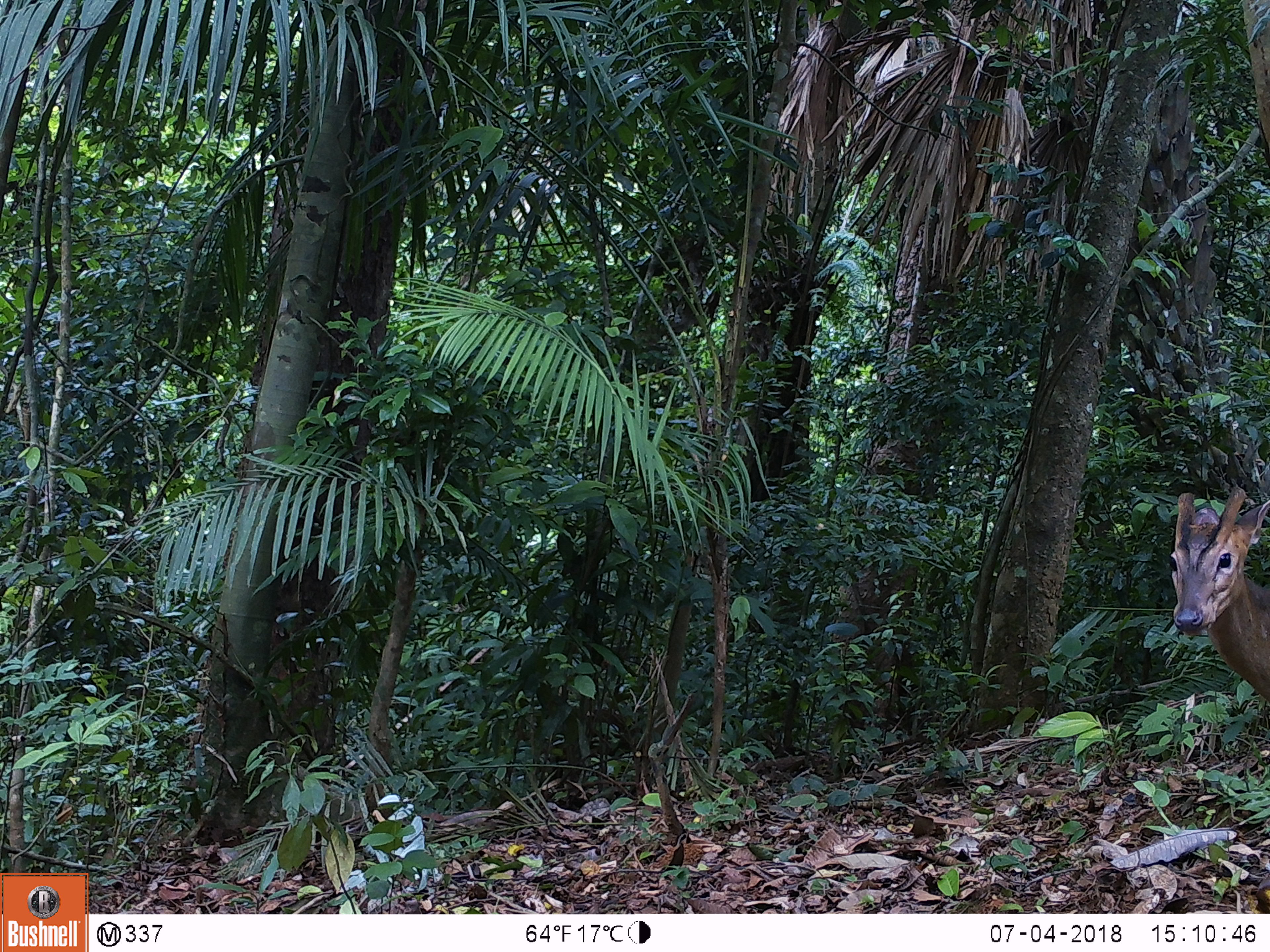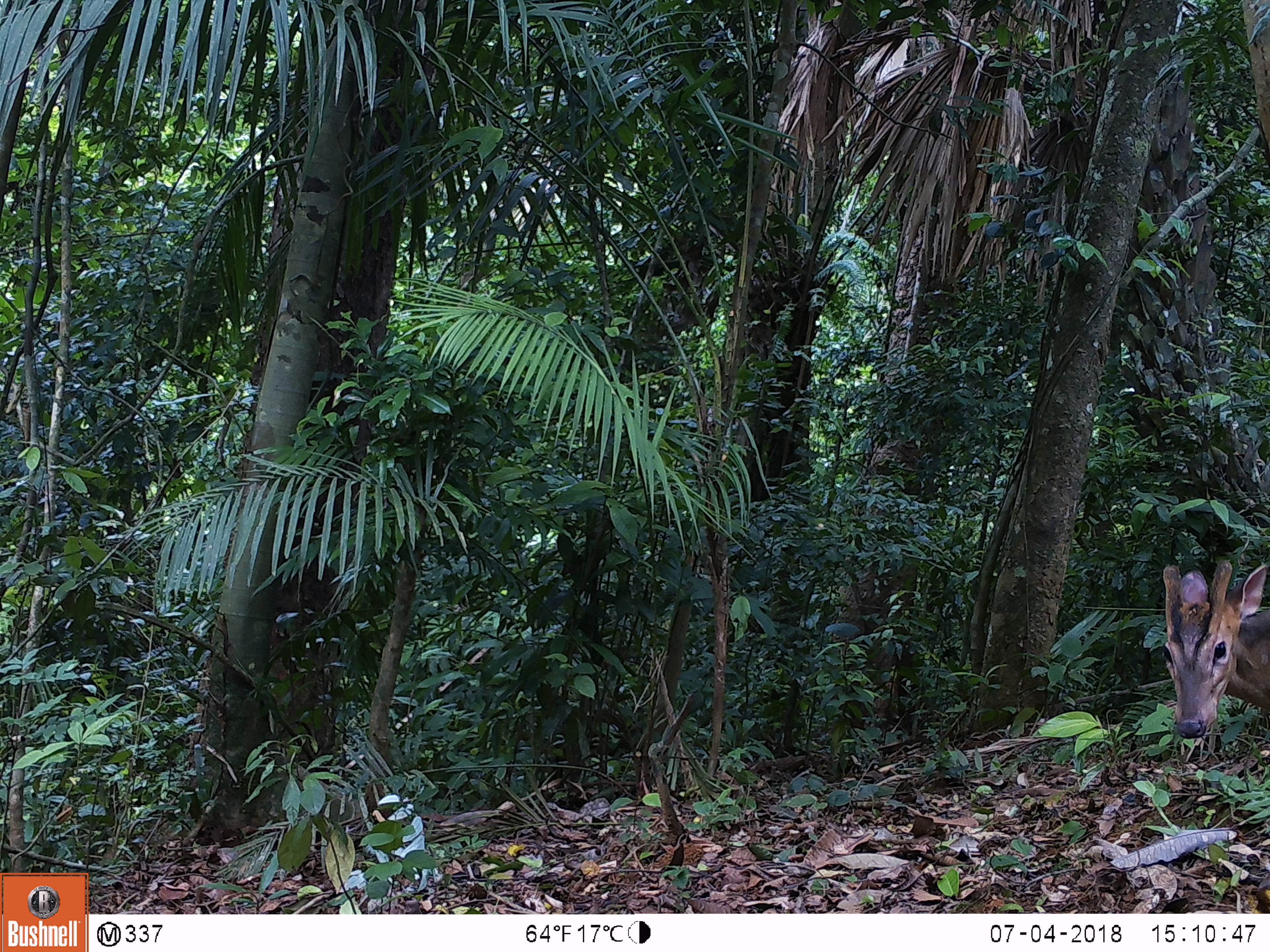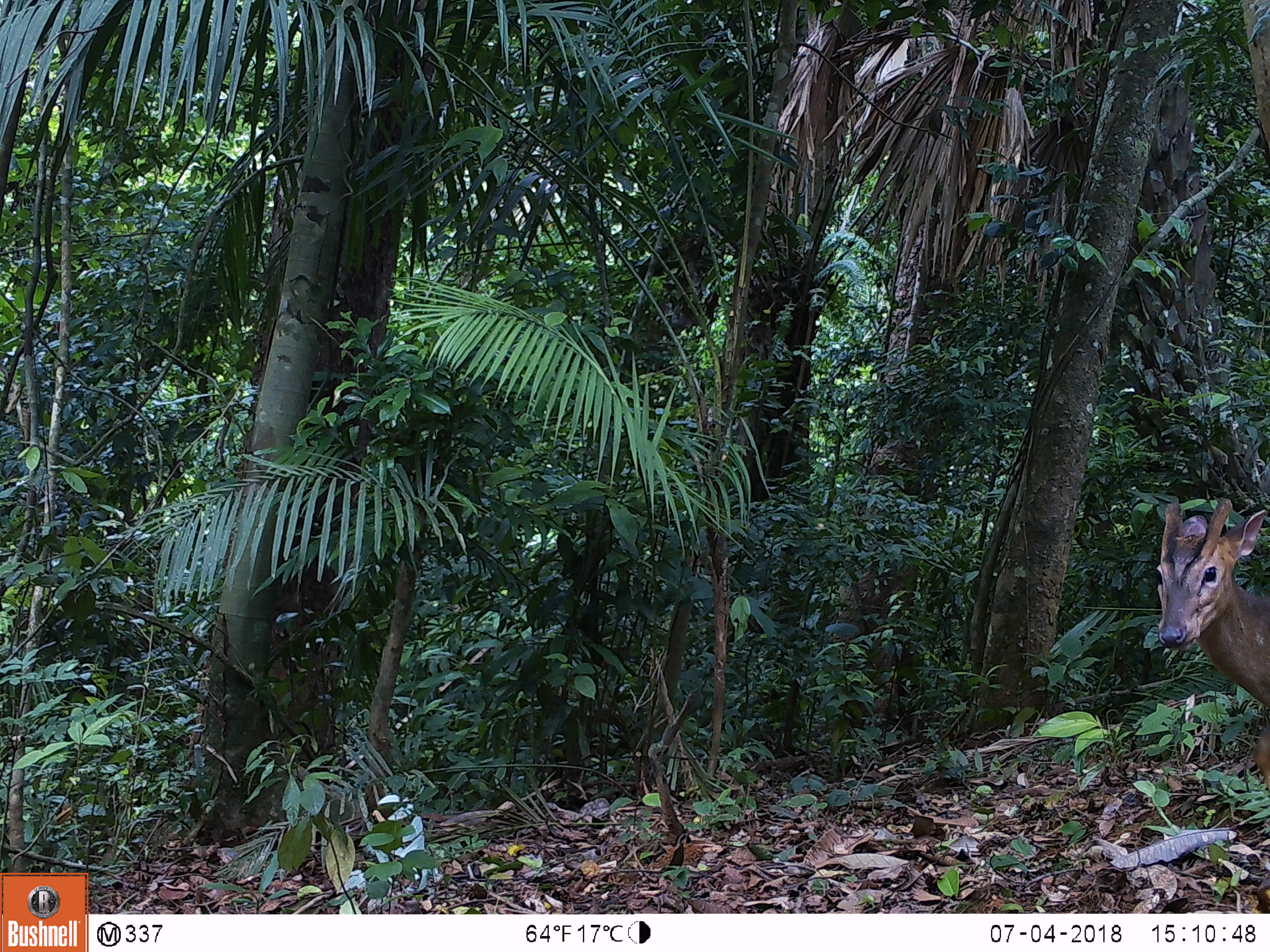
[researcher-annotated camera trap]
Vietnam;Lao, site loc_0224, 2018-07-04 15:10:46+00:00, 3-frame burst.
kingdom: Animalia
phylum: Chordata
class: Mammalia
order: Artiodactyla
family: Cervidae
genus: Muntiacus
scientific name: Muntiacus vuquangensis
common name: large-antlered muntjac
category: large antlered muntjac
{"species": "large antlered muntjac (large-antlered muntjac) (Muntiacus vuquangensis)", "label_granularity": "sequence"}